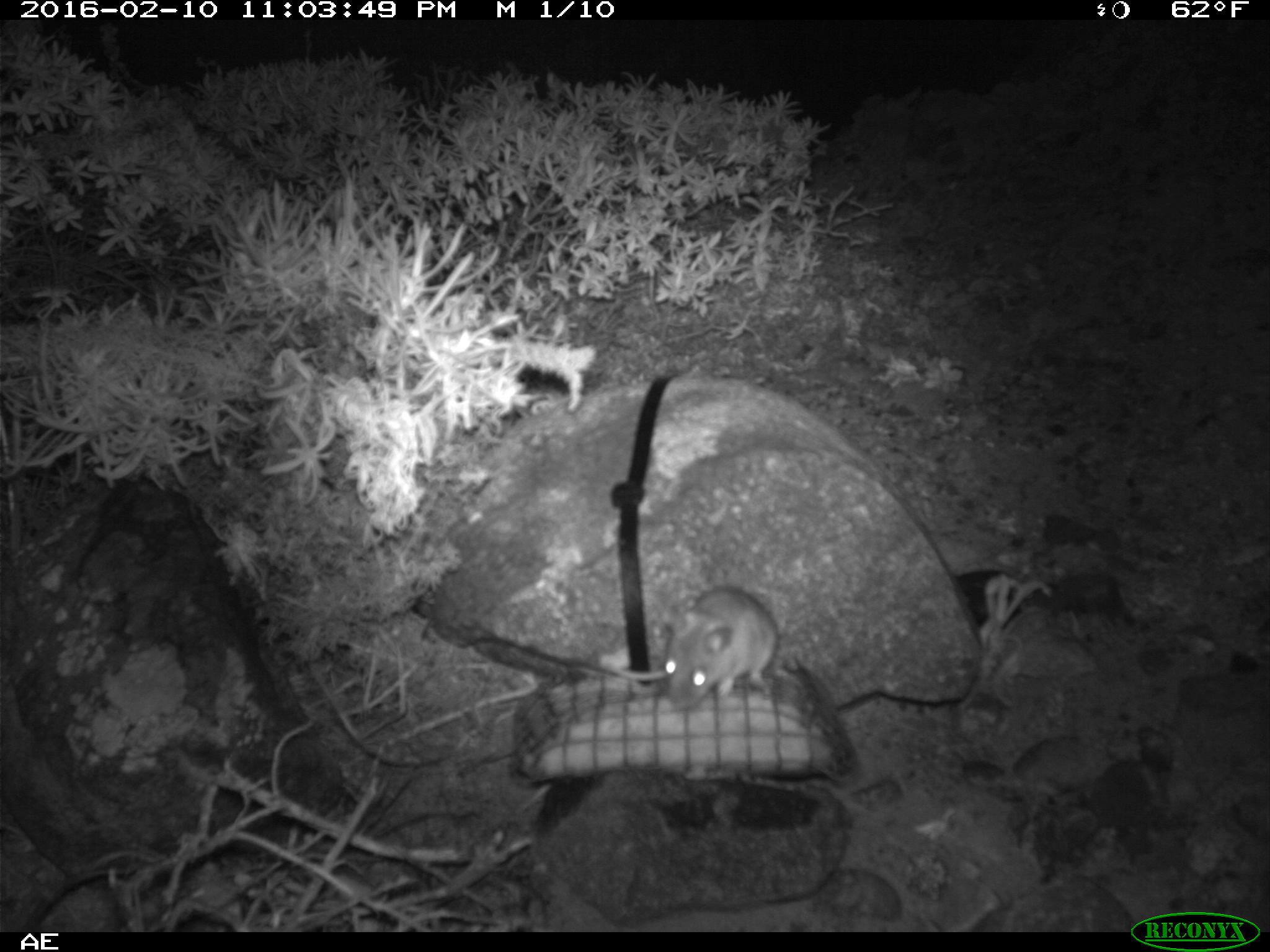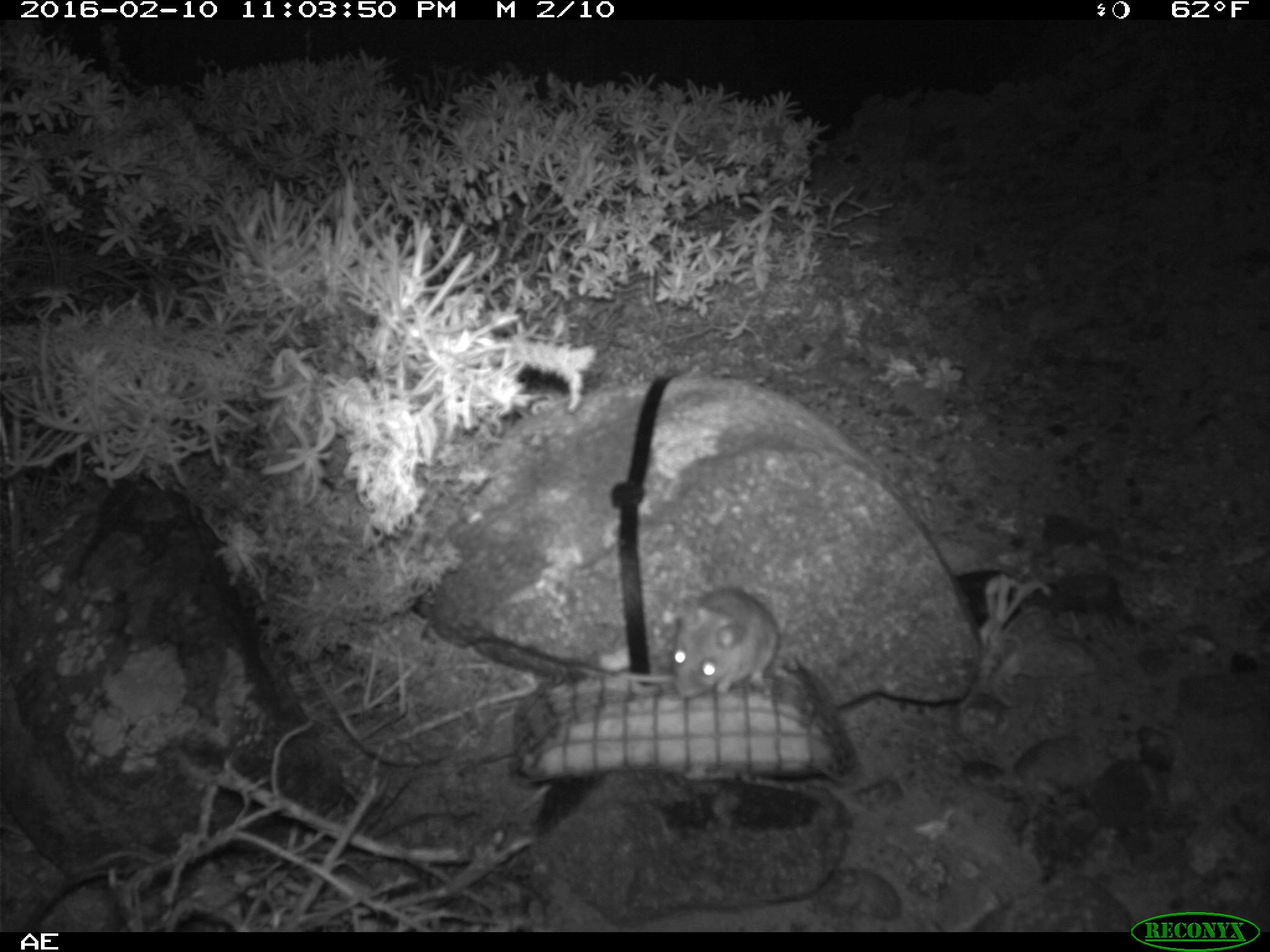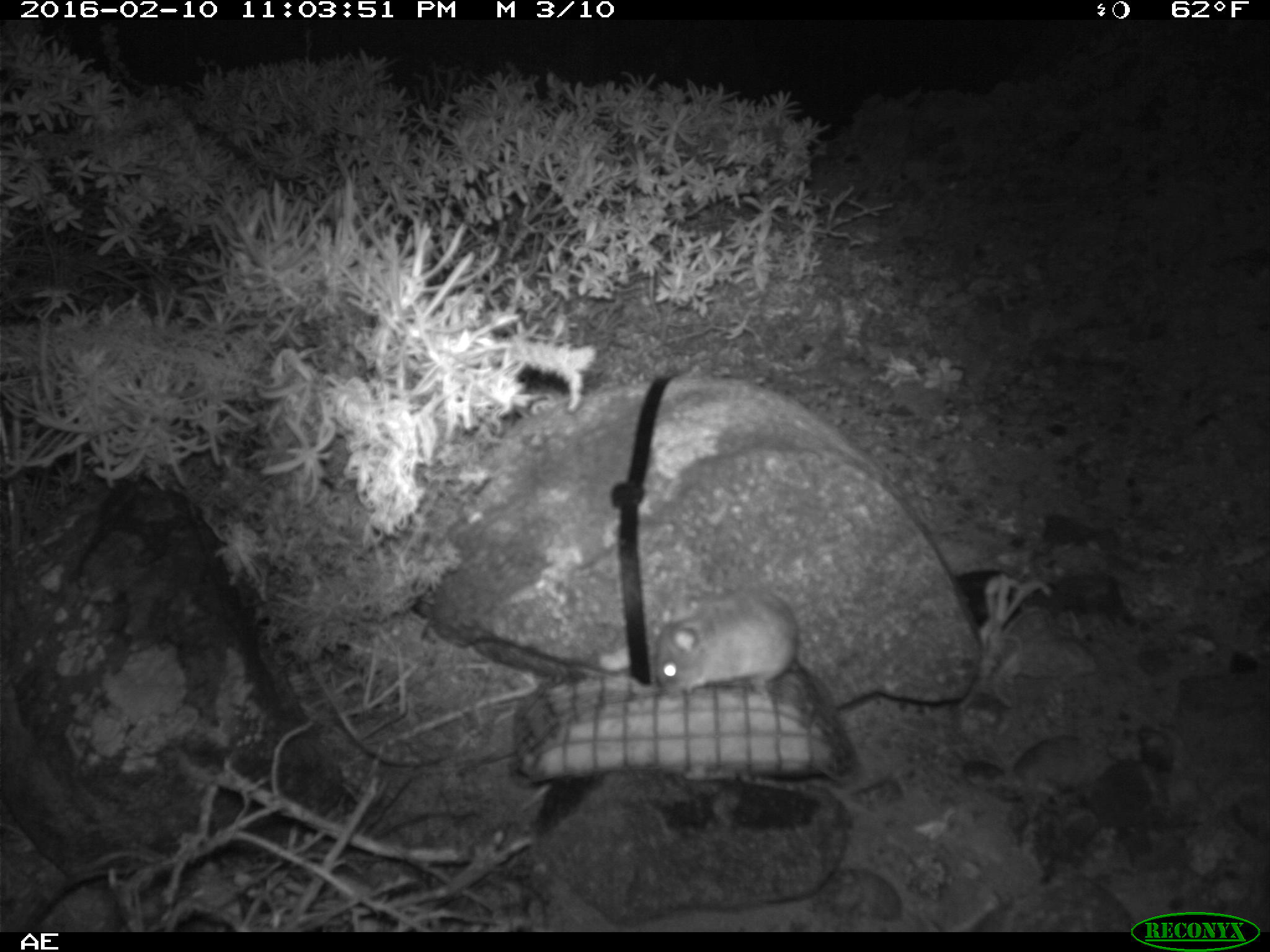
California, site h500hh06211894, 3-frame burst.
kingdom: Animalia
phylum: Chordata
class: Mammalia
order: Rodentia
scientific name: Rodentia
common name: rodent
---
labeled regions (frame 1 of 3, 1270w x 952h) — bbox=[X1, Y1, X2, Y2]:
rodent: bbox=[615, 584, 778, 710]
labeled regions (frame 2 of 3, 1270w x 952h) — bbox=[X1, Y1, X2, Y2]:
rodent: bbox=[670, 584, 781, 695]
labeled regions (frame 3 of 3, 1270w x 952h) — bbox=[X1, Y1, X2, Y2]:
rodent: bbox=[653, 587, 797, 699]